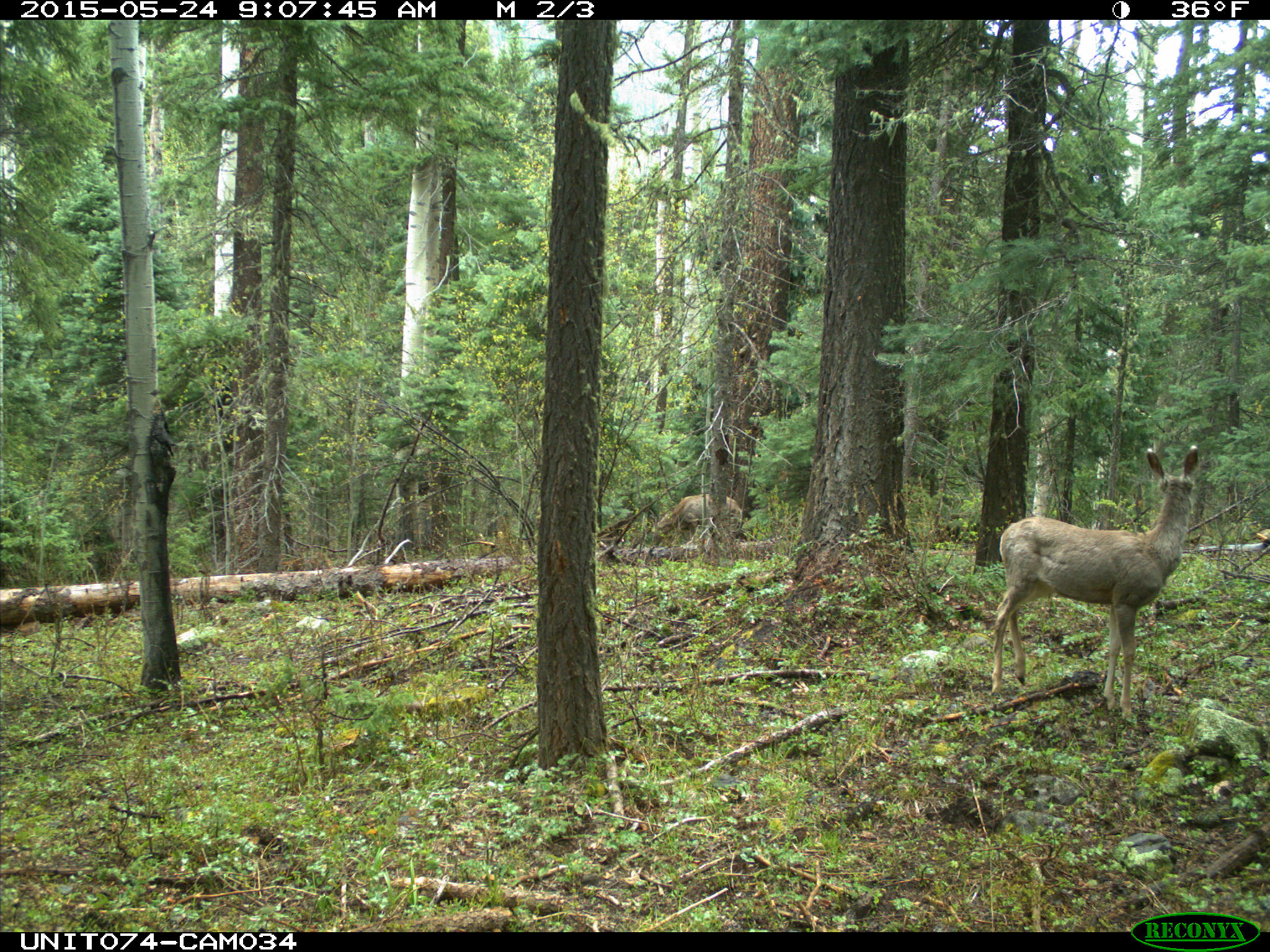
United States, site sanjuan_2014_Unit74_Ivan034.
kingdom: Animalia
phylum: Chordata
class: Mammalia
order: Artiodactyla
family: Cervidae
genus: Odocoileus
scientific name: Odocoileus hemionus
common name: mule deer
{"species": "Odocoileus hemionus (mule deer)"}